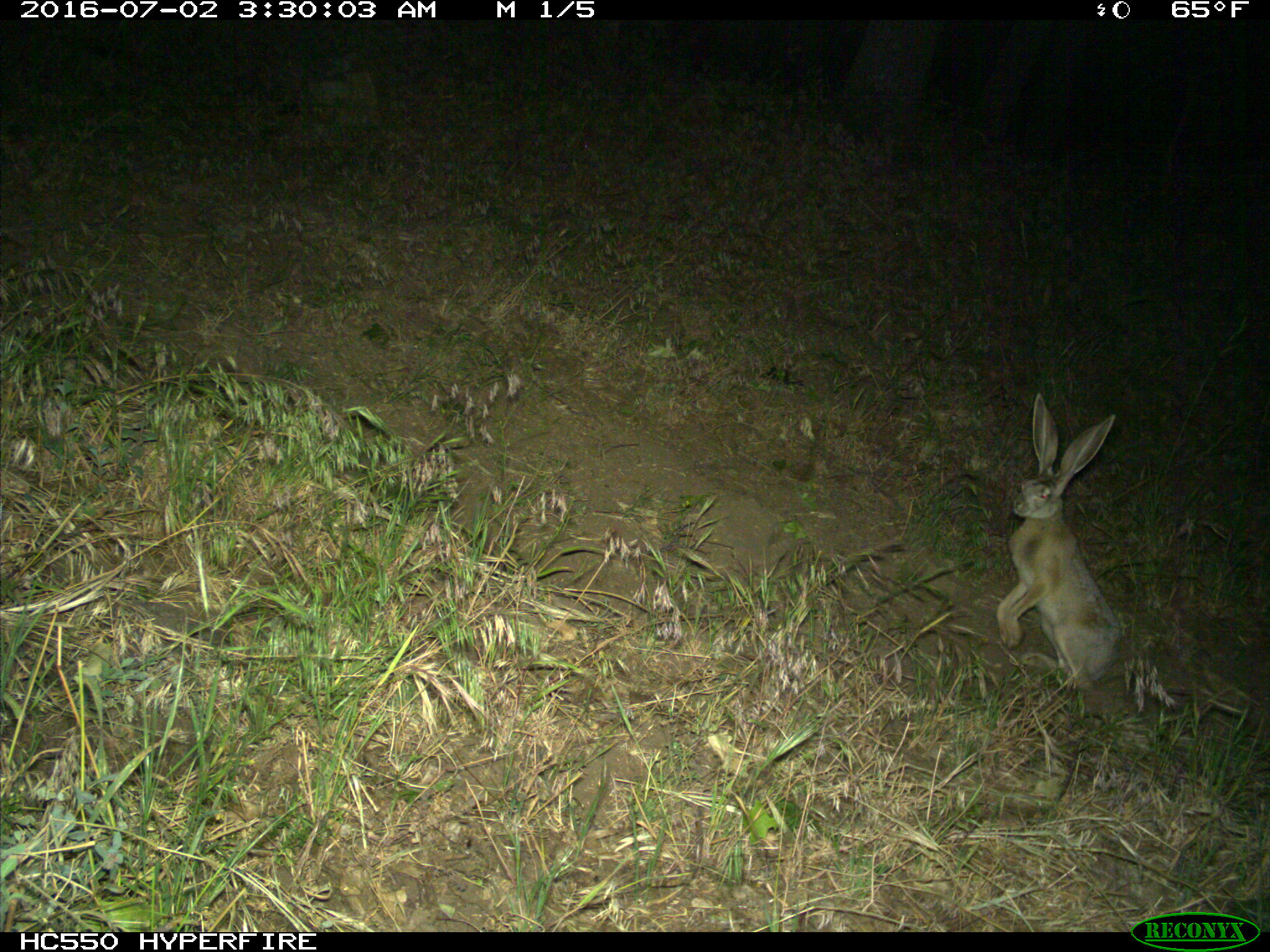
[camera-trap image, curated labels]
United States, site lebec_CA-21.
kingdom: Animalia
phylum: Chordata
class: Mammalia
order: Lagomorpha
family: Leporidae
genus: Lepus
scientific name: Lepus californicus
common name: black-tailed jackrabbit